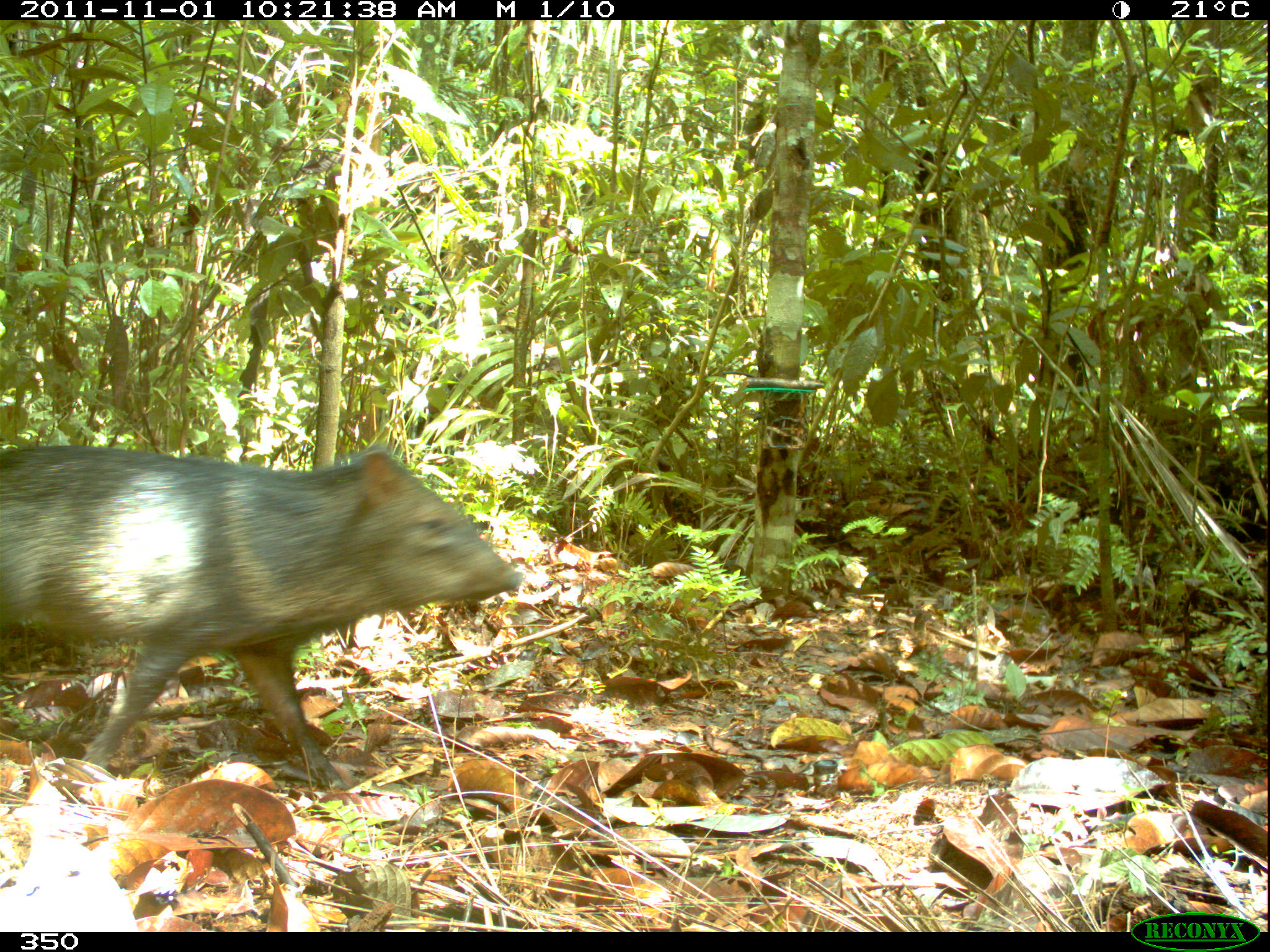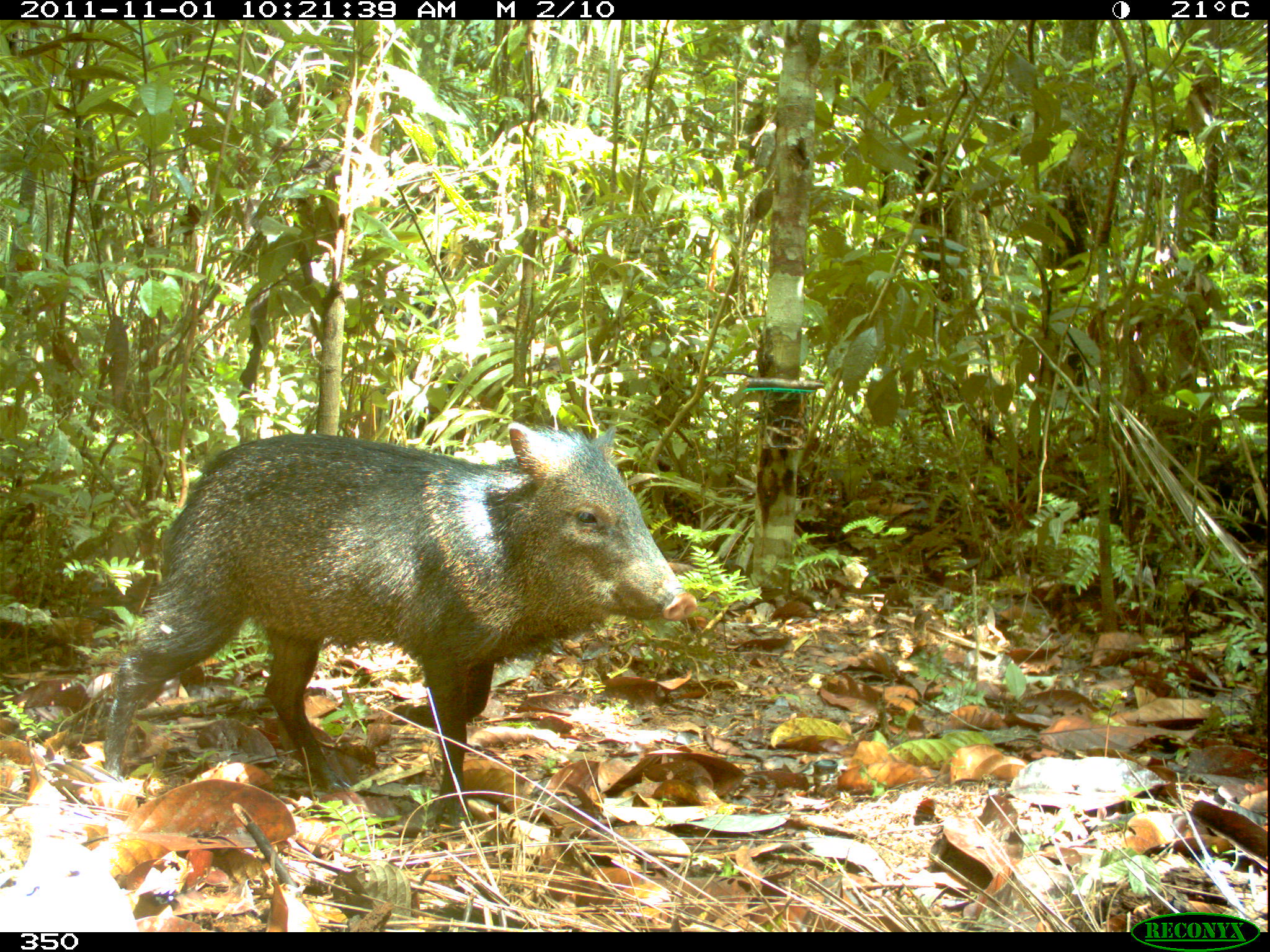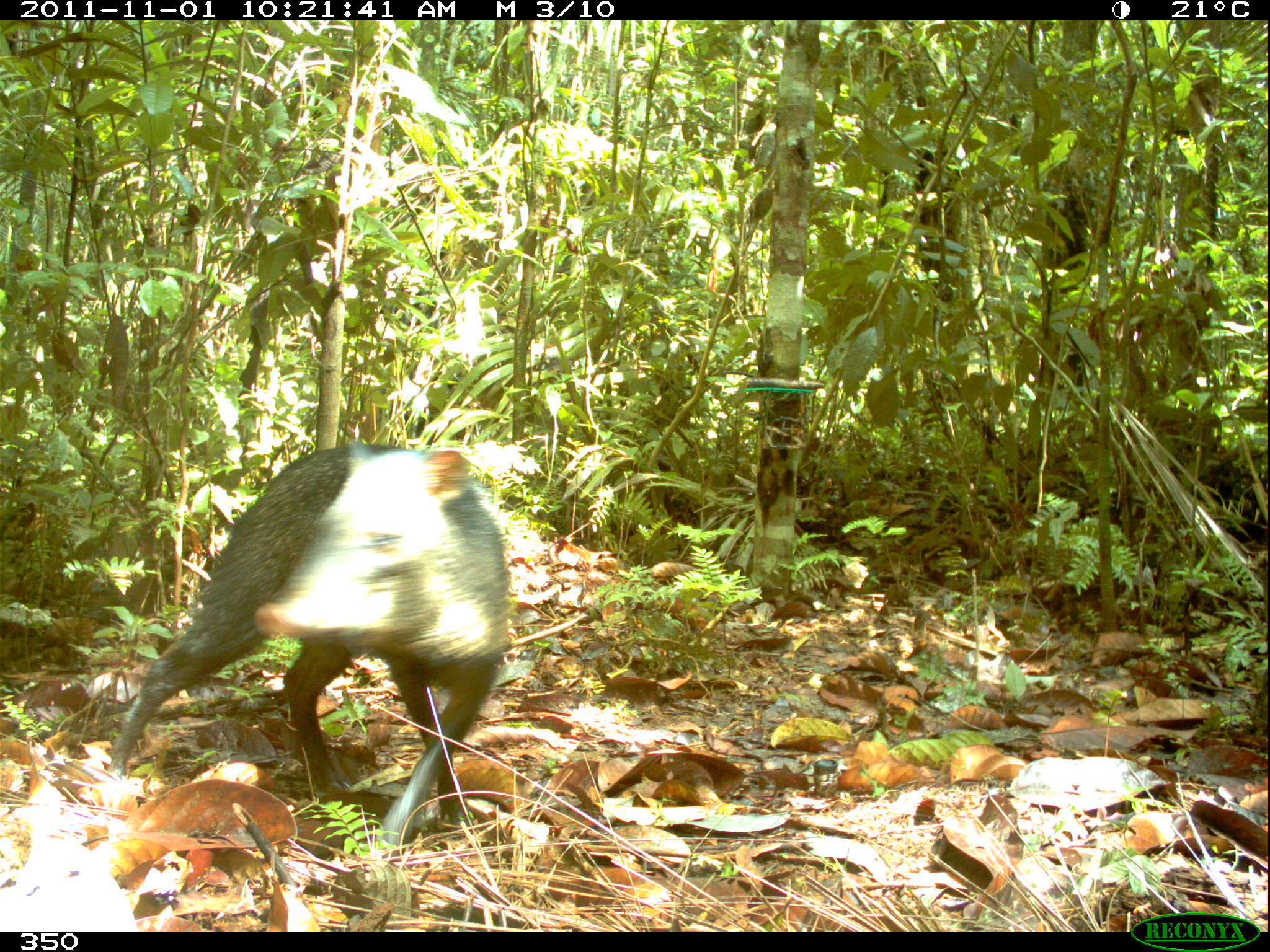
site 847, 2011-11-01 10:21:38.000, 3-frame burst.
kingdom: Animalia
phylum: Chordata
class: Mammalia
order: Artiodactyla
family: Tayassuidae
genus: Pecari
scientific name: Pecari tajacu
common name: collared peccary